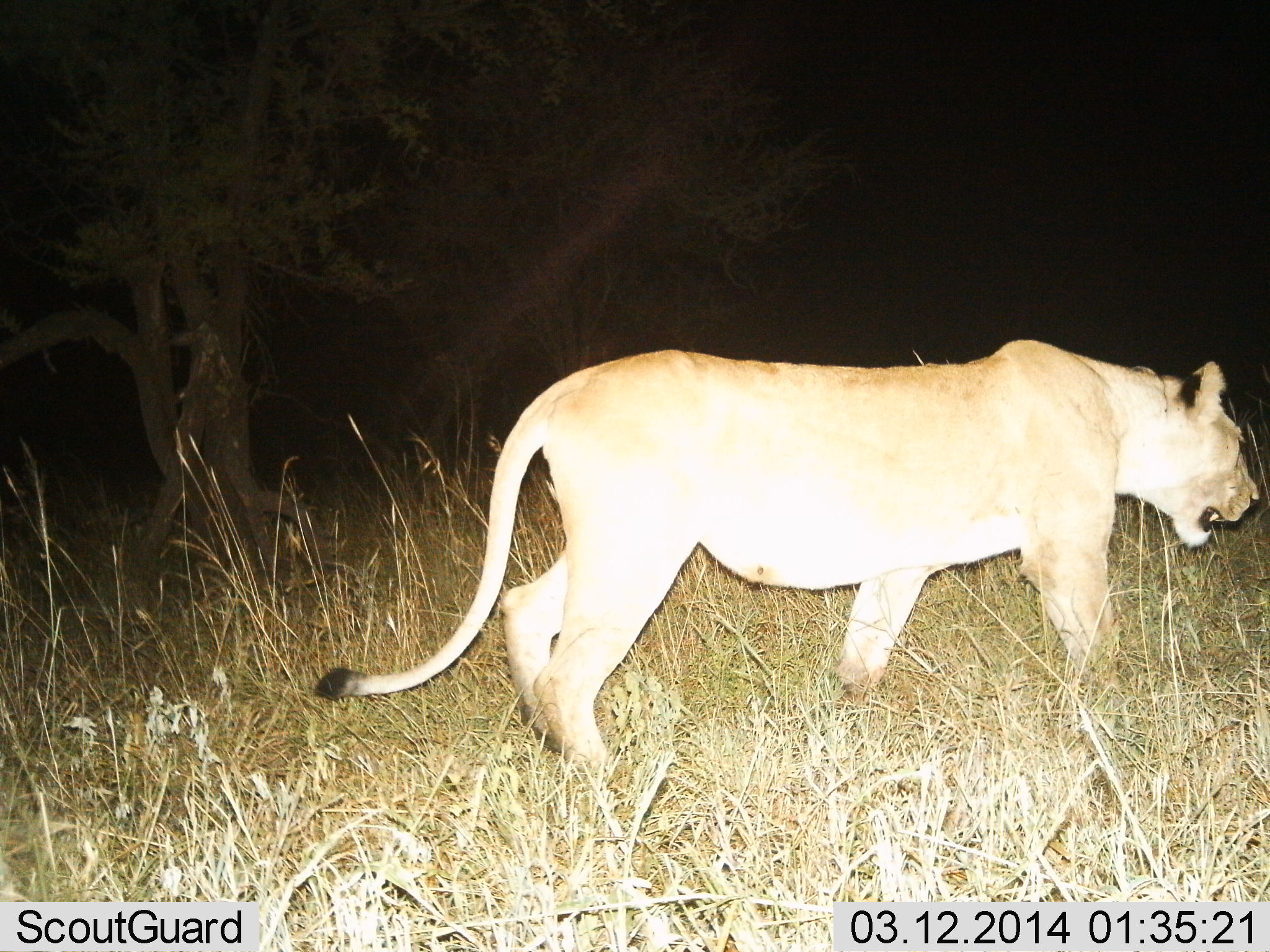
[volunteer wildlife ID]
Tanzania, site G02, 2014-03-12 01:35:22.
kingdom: Animalia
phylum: Chordata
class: Mammalia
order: Carnivora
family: Felidae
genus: Panthera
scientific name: Panthera leo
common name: lion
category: lionfemale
Lionfemale (lion) (Panthera leo), count 1. Behavior (volunteer vote fractions): standing 10%, resting 0%, moving 90%, interacting 0%. Young present (vote fraction): 0%. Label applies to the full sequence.